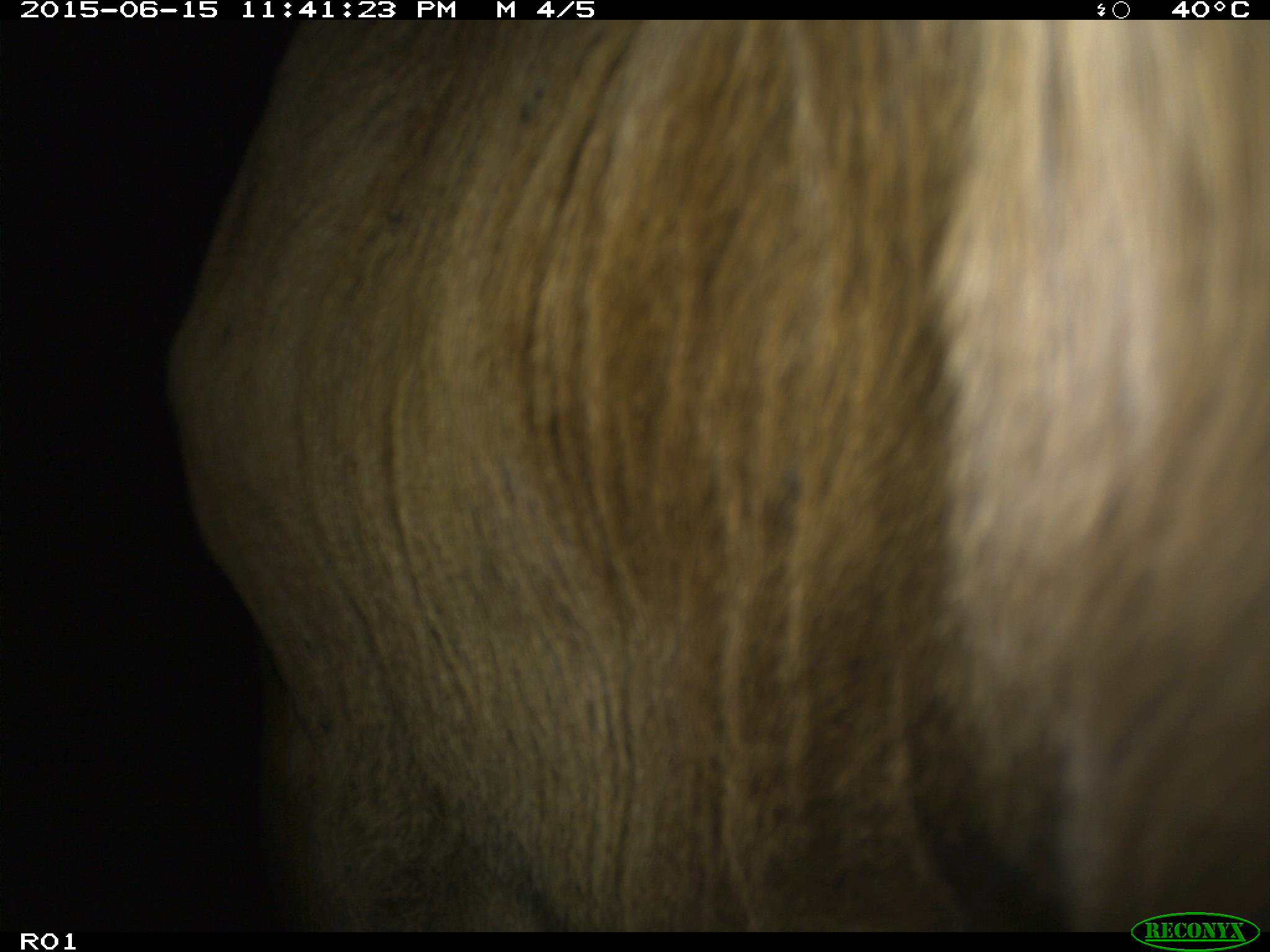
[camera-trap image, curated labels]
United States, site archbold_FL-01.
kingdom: Animalia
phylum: Chordata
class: Mammalia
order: Artiodactyla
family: Bovidae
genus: Bos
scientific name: Bos taurus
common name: domestic cow